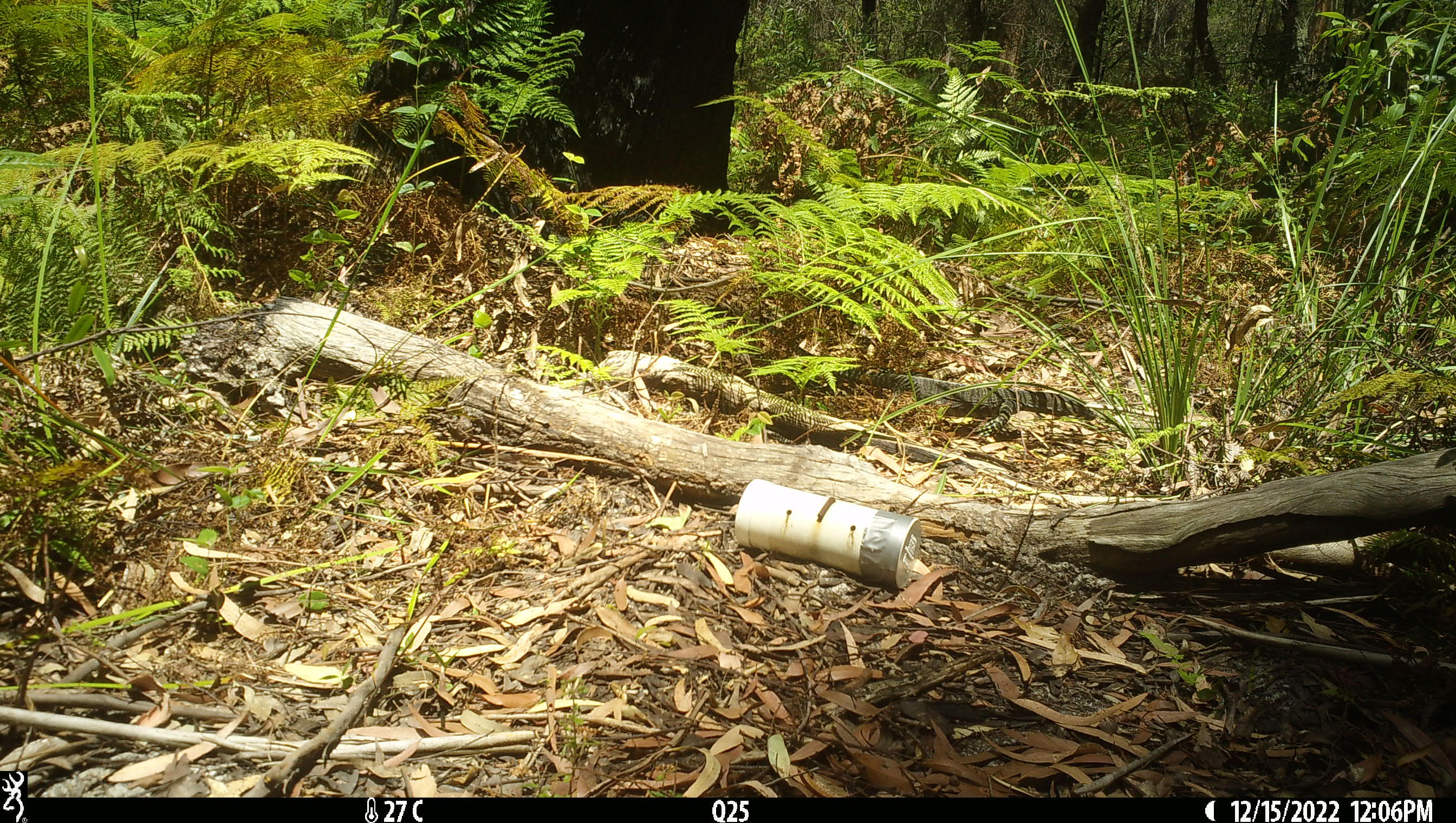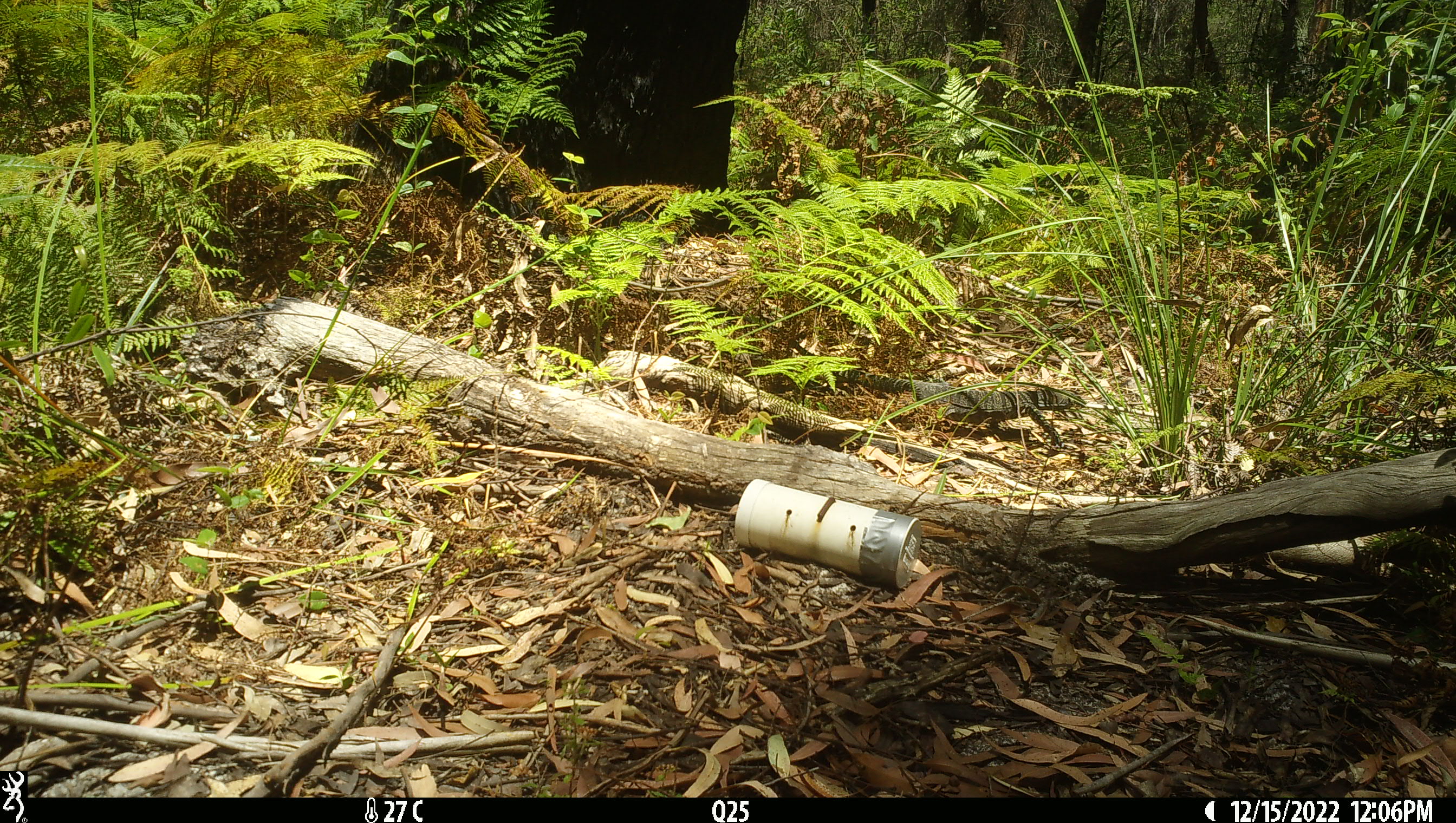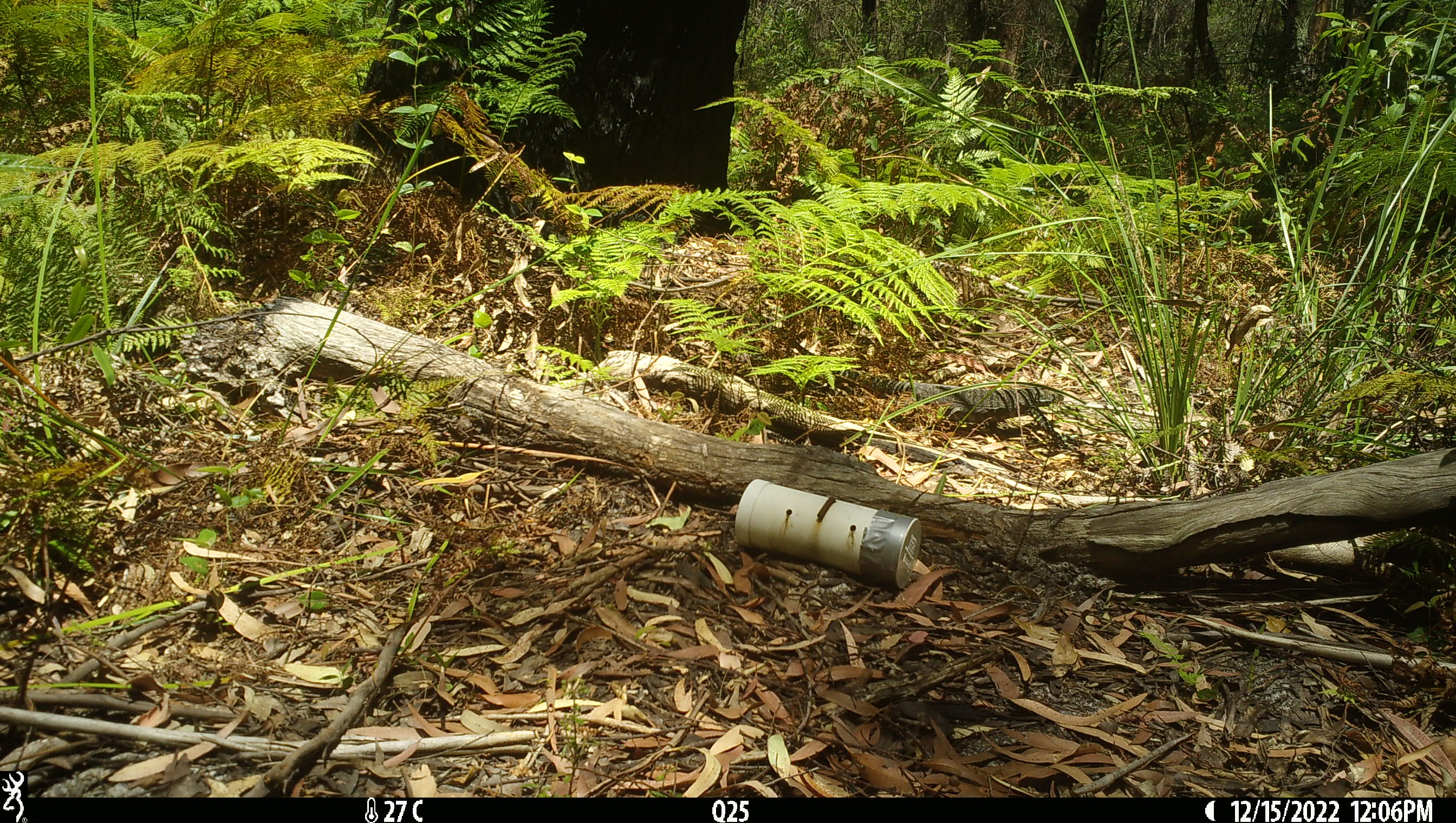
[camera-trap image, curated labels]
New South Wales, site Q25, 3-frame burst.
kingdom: Animalia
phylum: Chordata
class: Reptilia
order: Squamata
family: Varanidae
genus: Varanus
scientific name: Varanus varius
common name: lace monitor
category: goanna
Goanna (lace monitor) (Varanus varius).